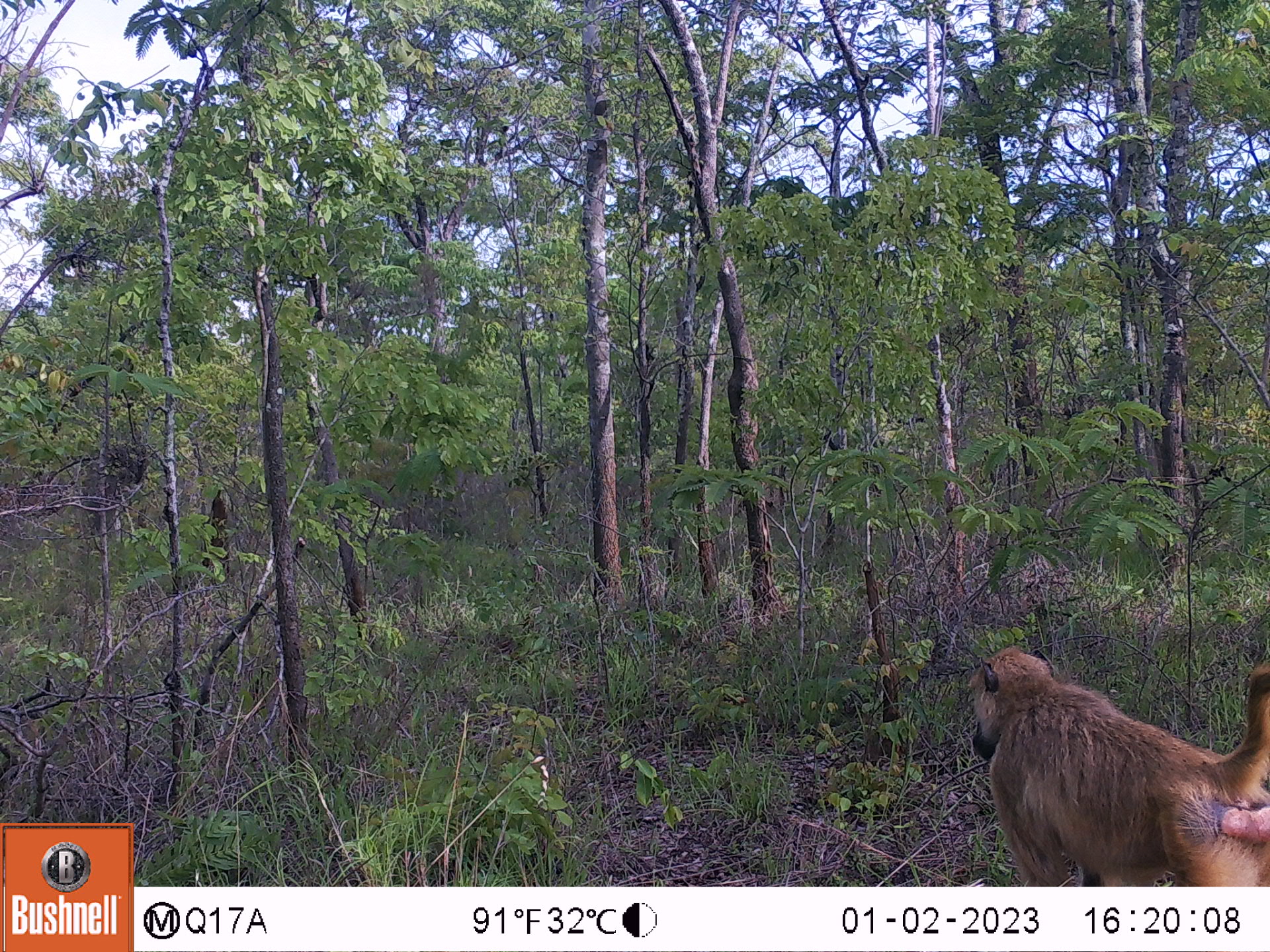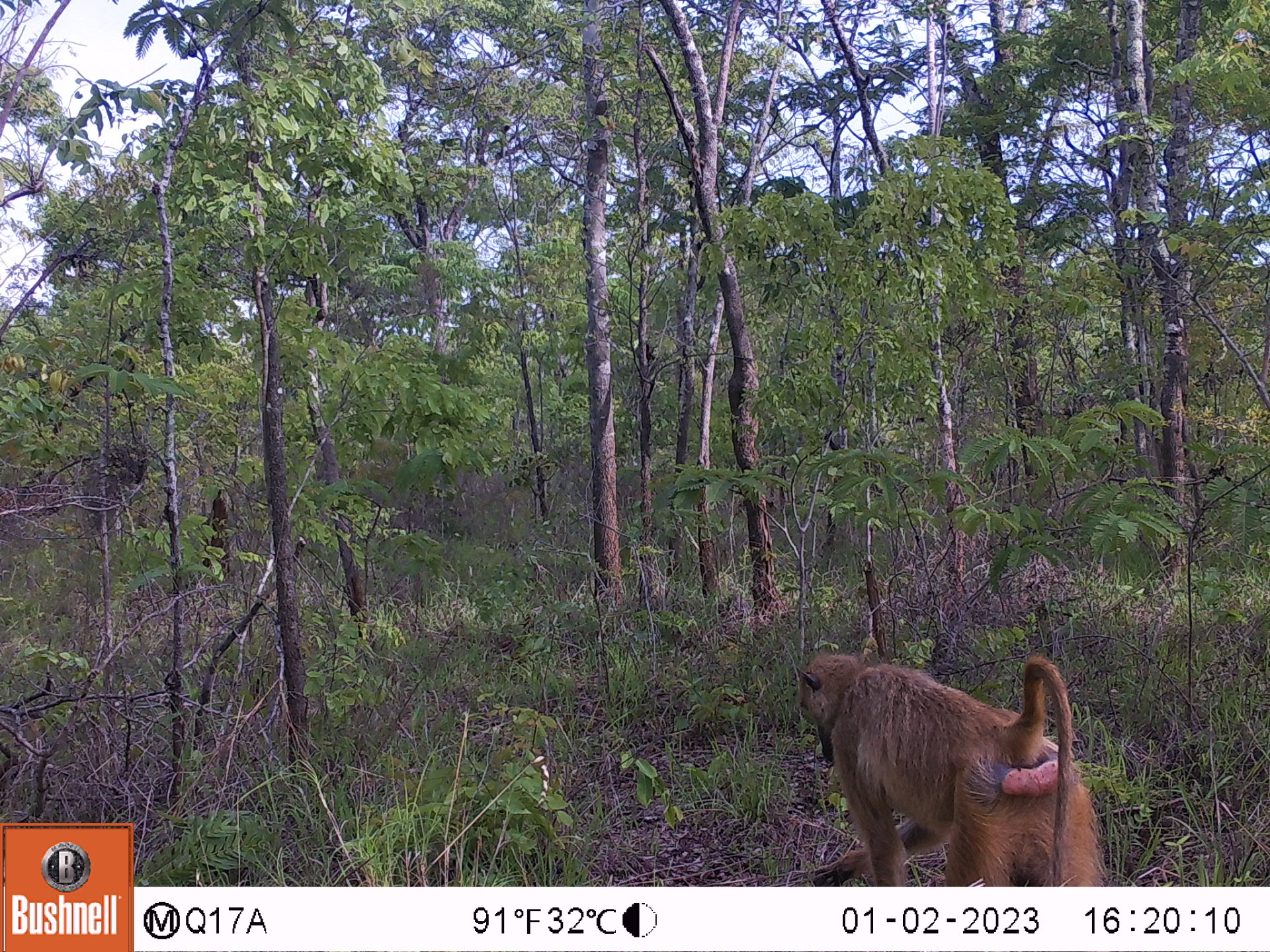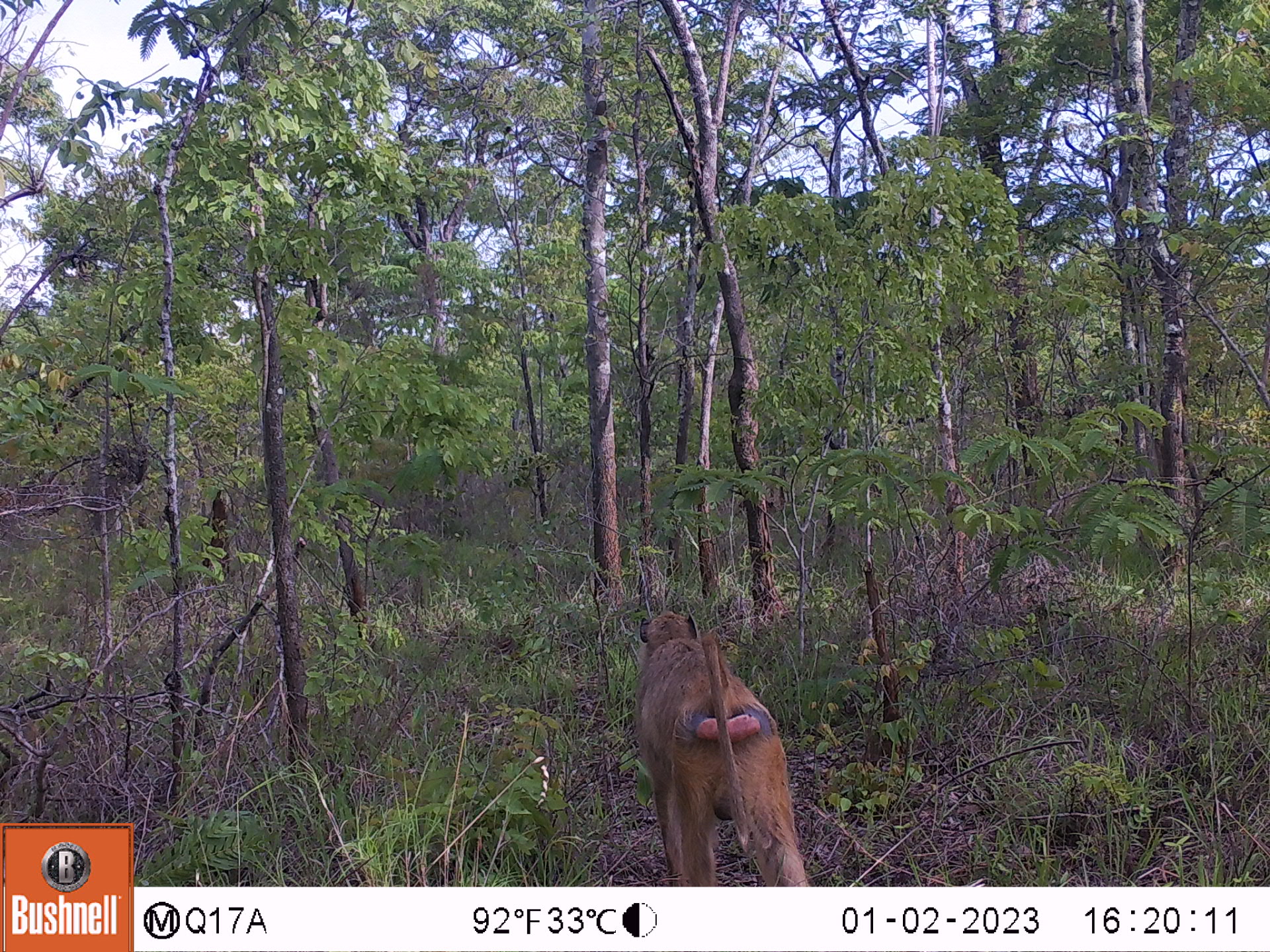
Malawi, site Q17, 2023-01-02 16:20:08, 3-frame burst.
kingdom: Animalia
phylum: Chordata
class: Mammalia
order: Primates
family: Cercopithecidae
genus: Papio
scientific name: Papio cynocephalus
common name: yellow baboon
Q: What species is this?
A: Yellow baboon (Papio cynocephalus).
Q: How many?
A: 1.